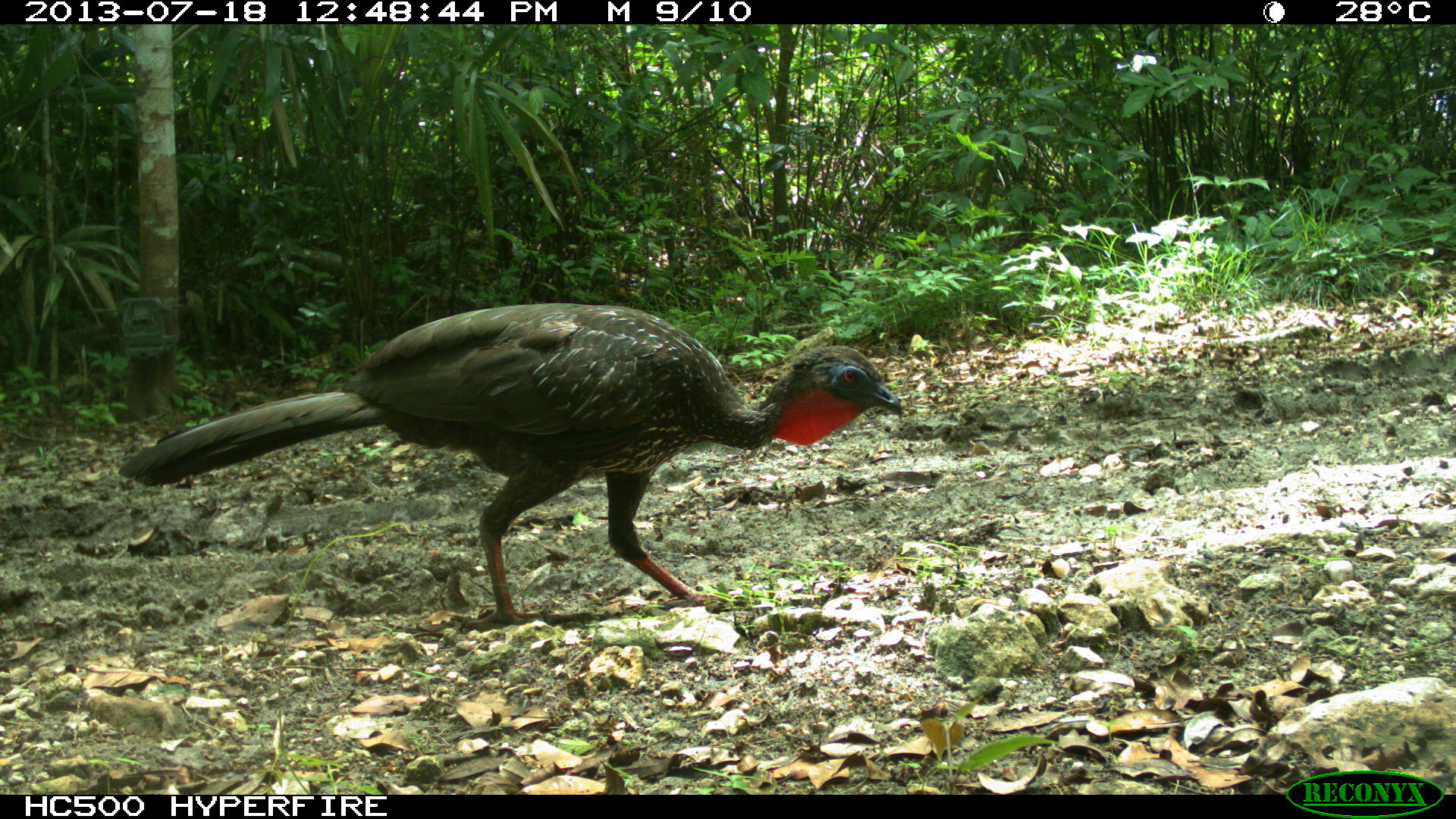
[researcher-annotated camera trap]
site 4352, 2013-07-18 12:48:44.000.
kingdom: Animalia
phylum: Chordata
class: Aves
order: Galliformes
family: Cracidae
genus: Penelope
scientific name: Penelope purpurascens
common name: crested guan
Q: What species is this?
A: Penelope purpurascens (crested guan).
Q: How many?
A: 1.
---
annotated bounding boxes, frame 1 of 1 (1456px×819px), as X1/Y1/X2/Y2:
penelope purpurascens: 116/302/904/631